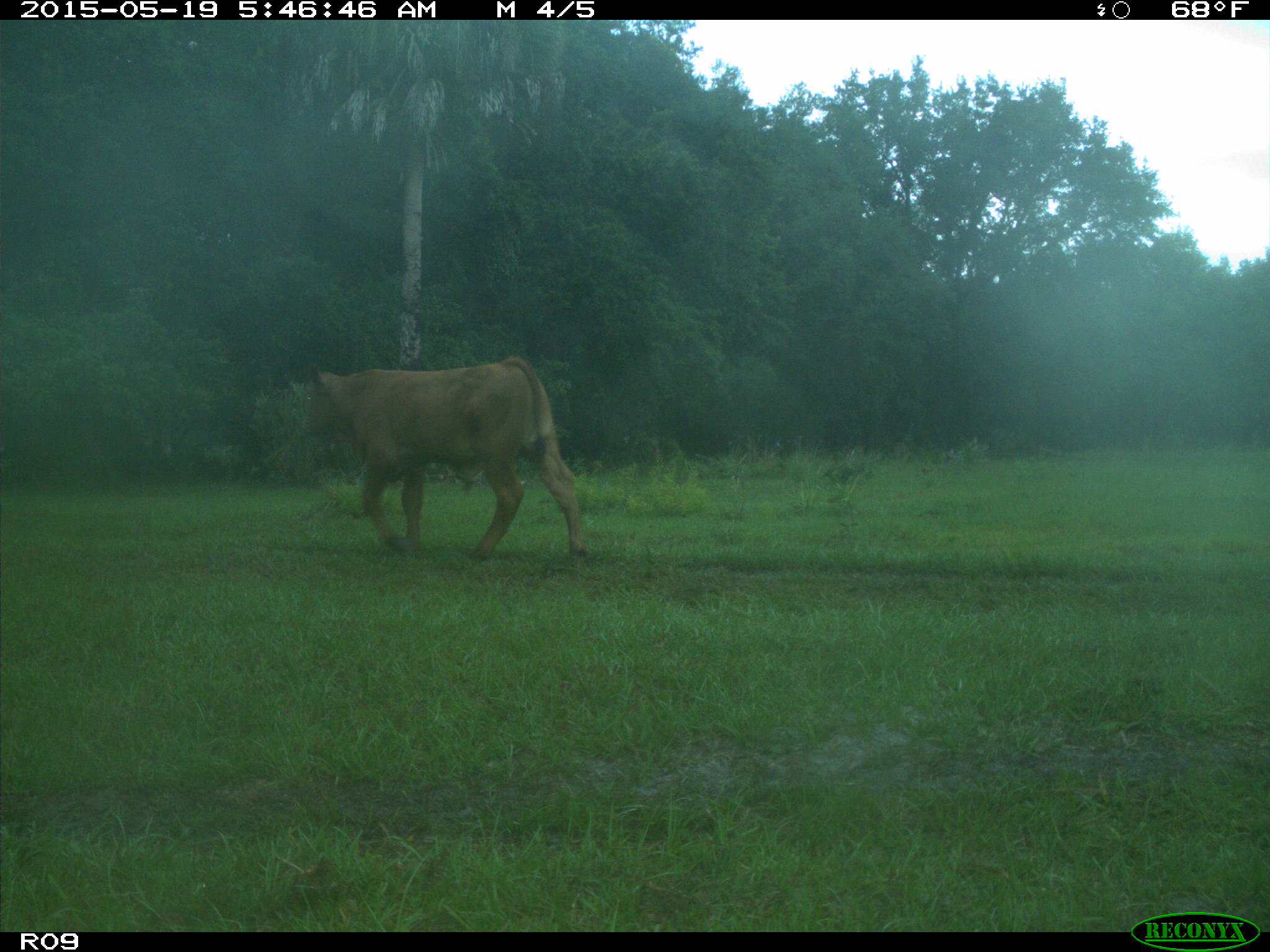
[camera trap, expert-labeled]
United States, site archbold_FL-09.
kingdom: Animalia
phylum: Chordata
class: Mammalia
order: Artiodactyla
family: Bovidae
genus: Bos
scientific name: Bos taurus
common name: domestic cow